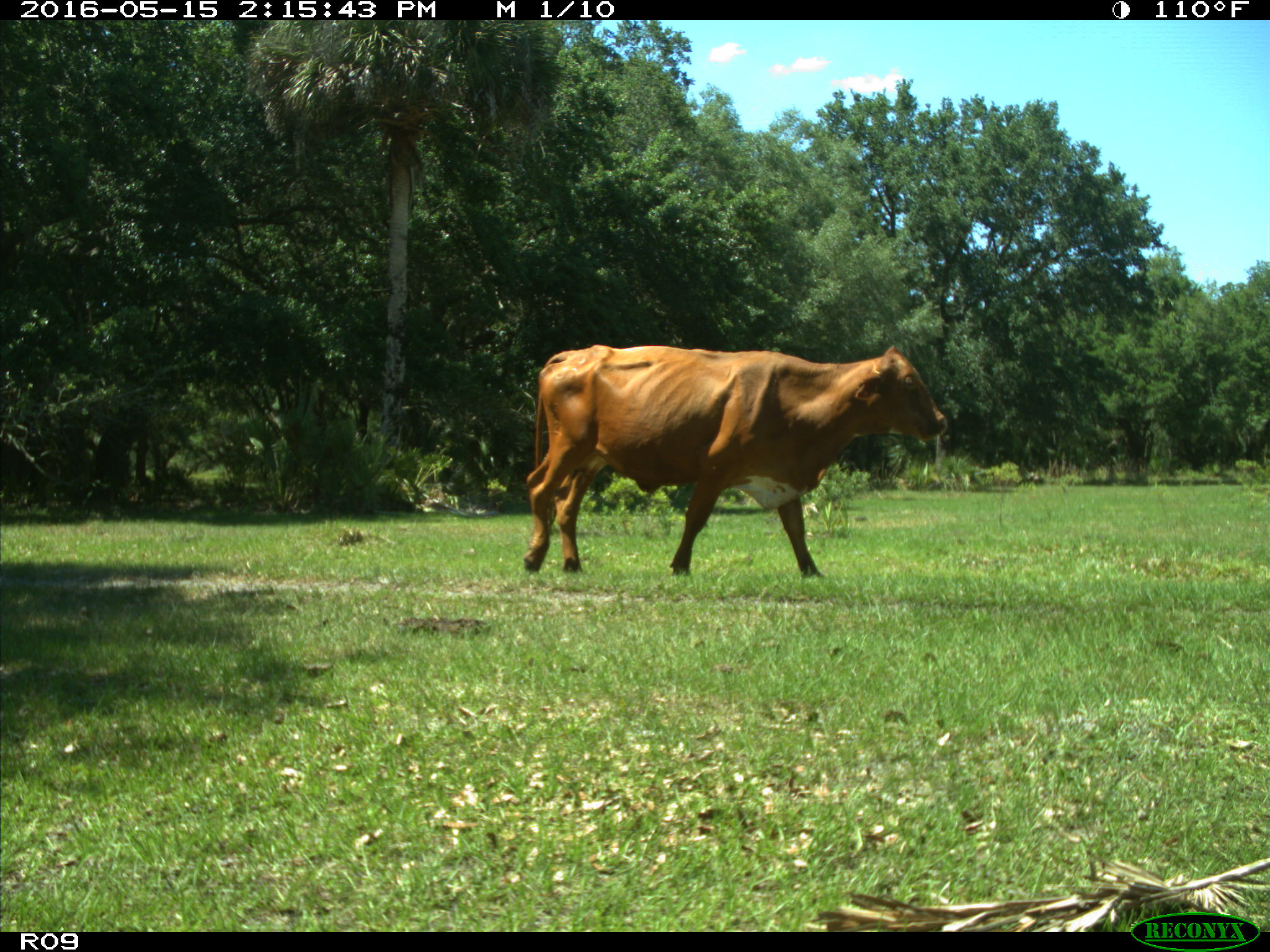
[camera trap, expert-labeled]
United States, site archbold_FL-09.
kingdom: Animalia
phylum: Chordata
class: Mammalia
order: Artiodactyla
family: Bovidae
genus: Bos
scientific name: Bos taurus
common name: domestic cow